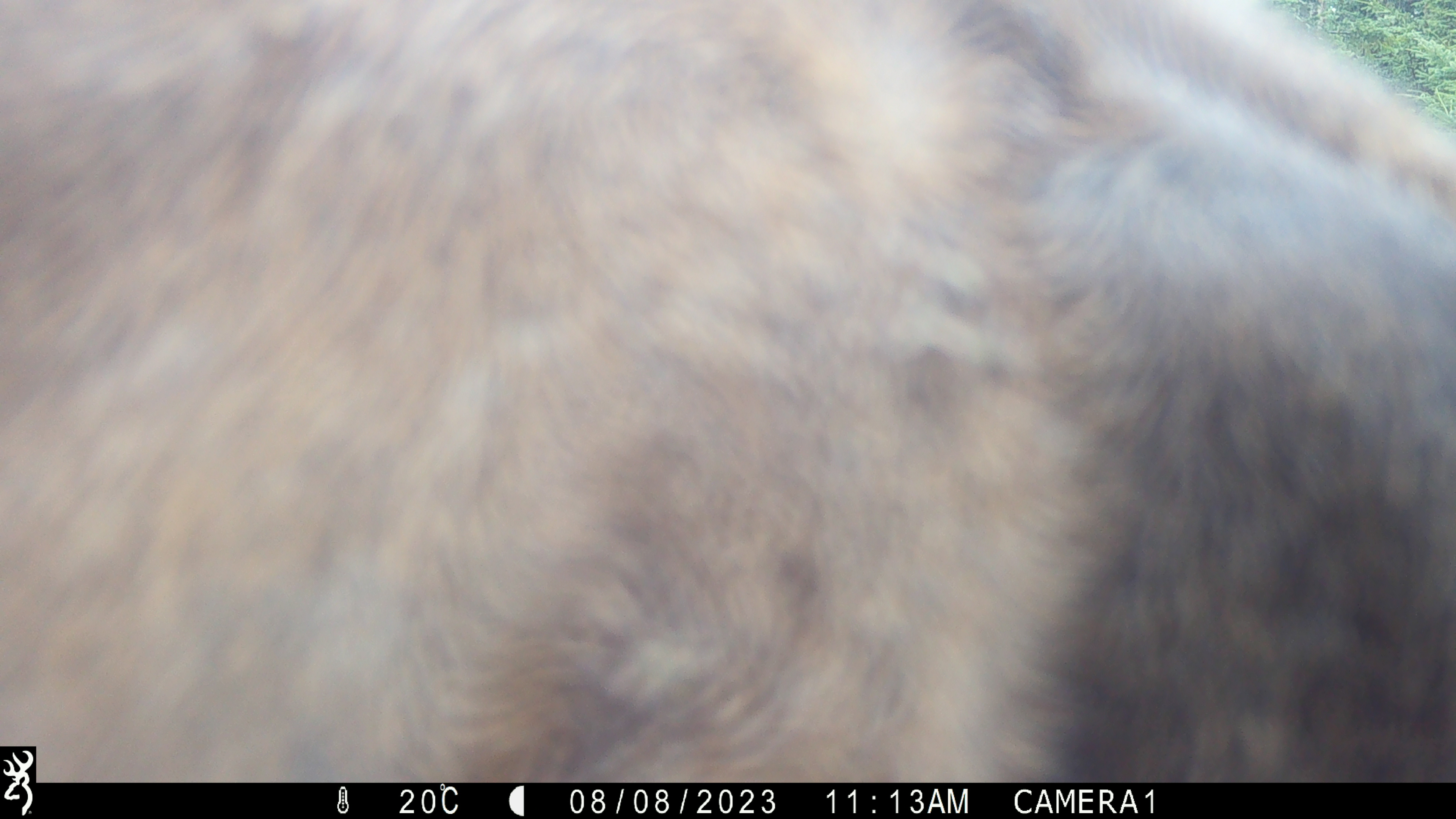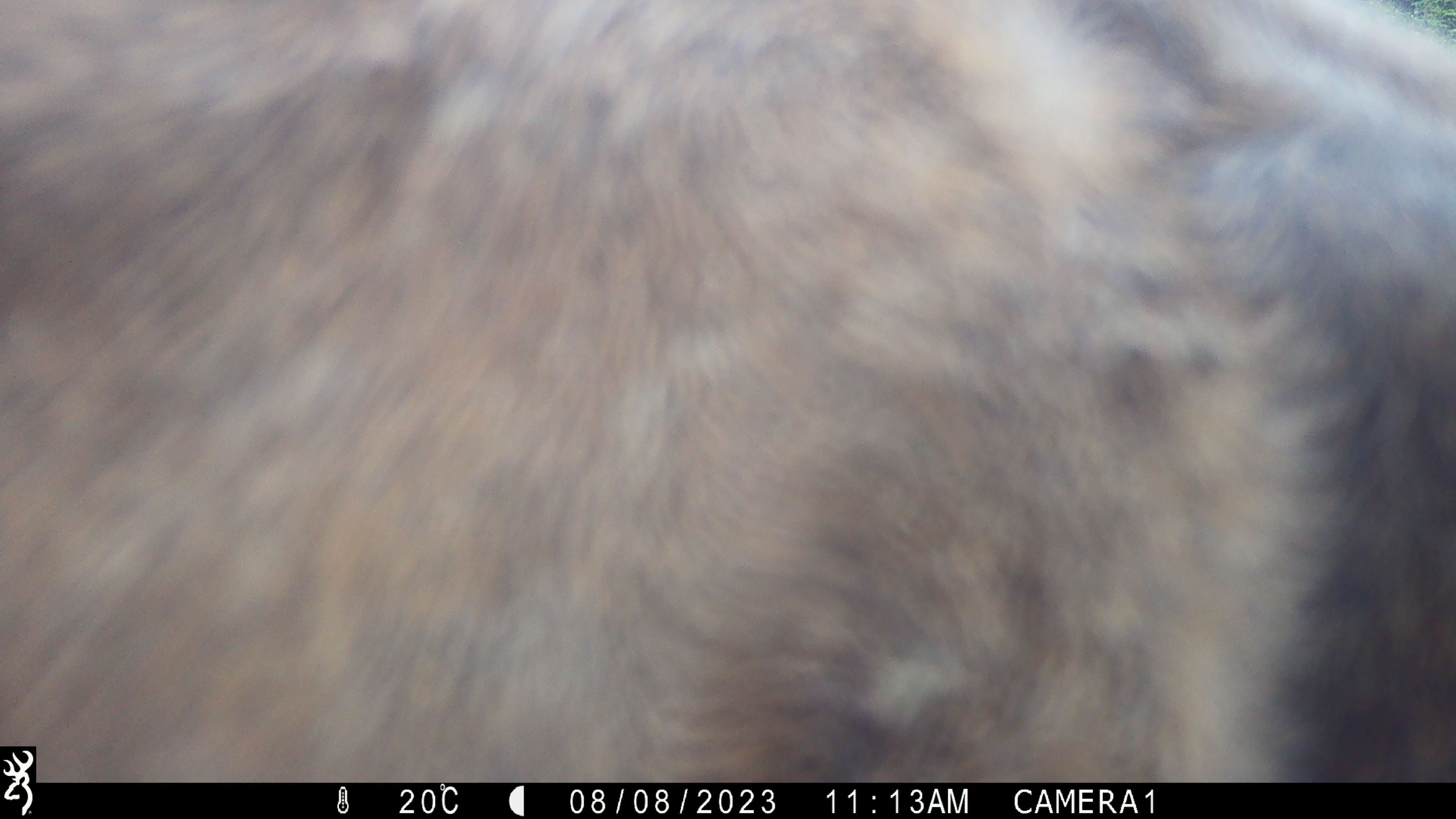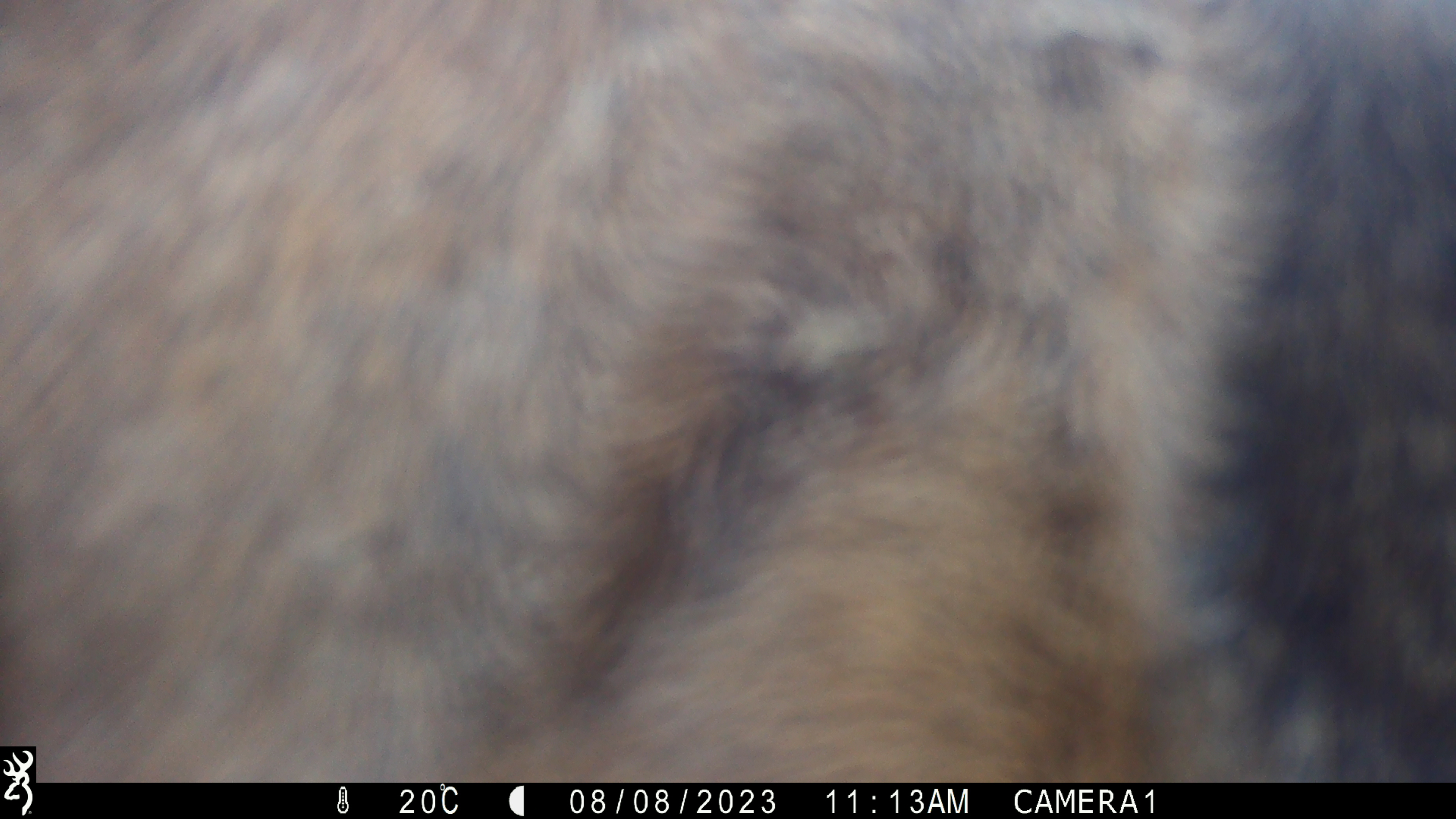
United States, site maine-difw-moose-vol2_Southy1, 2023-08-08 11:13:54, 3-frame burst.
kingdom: Animalia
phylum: Chordata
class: Mammalia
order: Artiodactyla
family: Cervidae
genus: Alces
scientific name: Alces alces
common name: moose